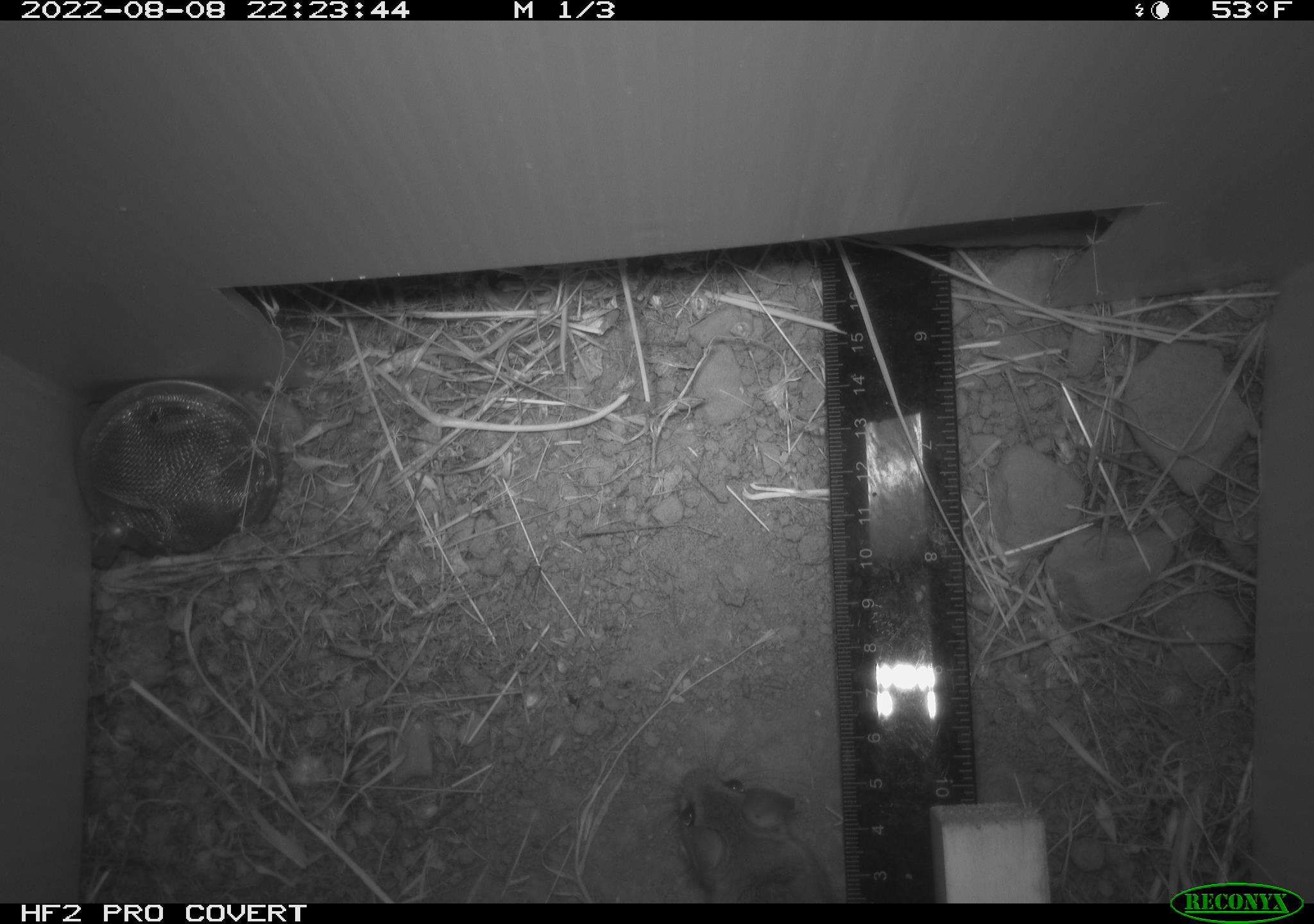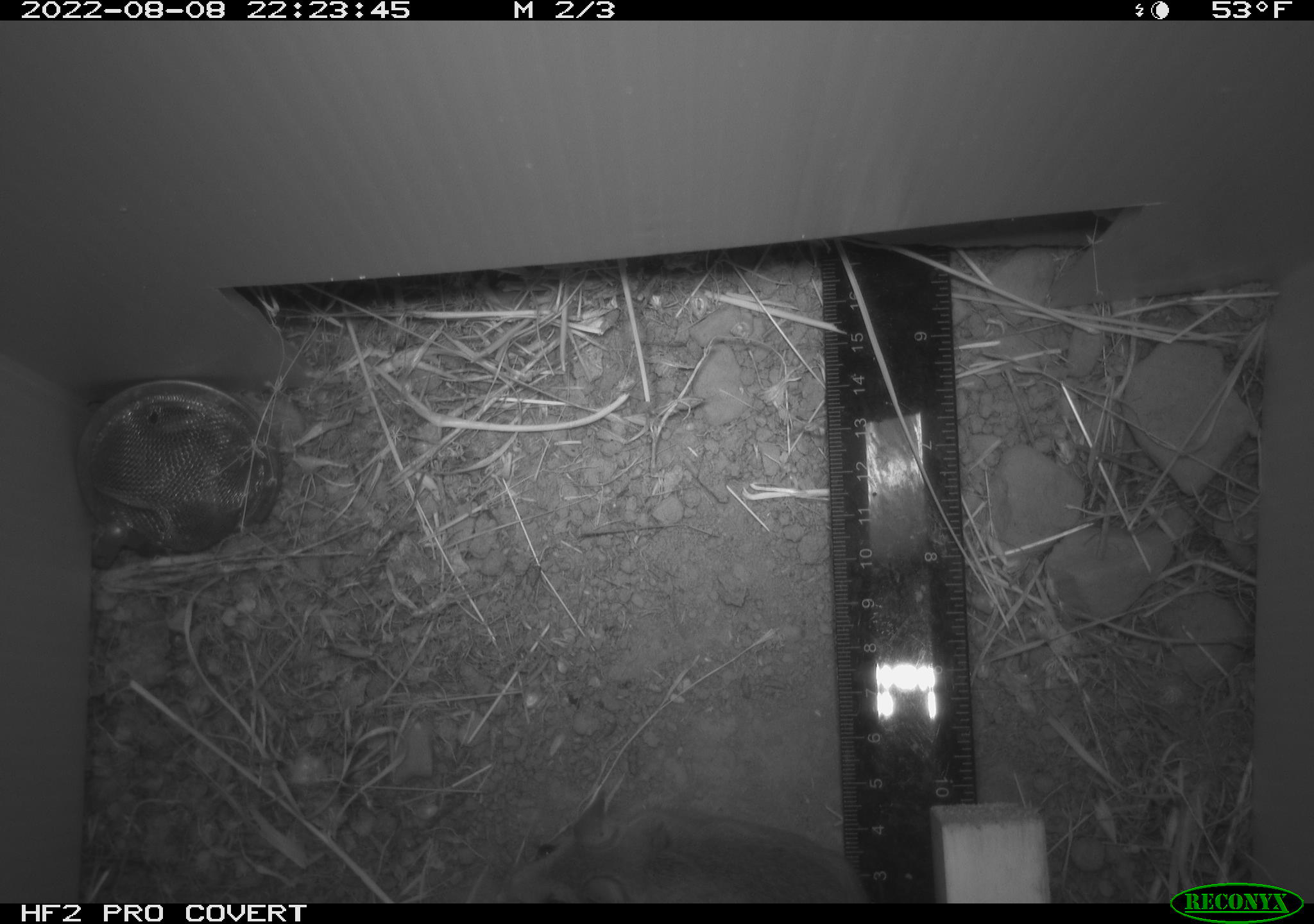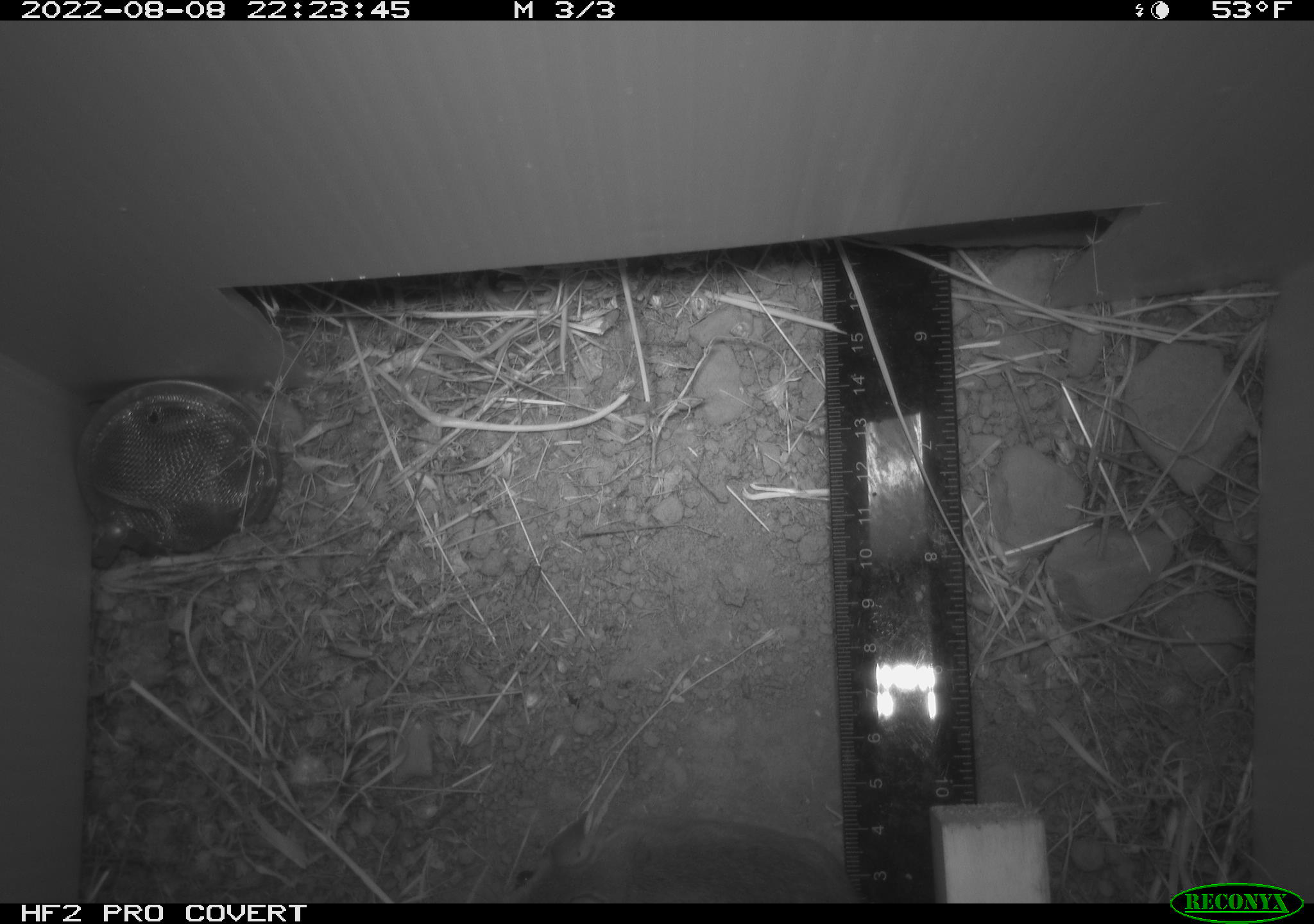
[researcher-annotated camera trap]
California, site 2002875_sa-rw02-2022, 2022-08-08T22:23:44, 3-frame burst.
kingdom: Animalia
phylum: Chordata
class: Mammalia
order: Rodentia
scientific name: Rodentia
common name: mouse species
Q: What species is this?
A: Mouse species (Rodentia).